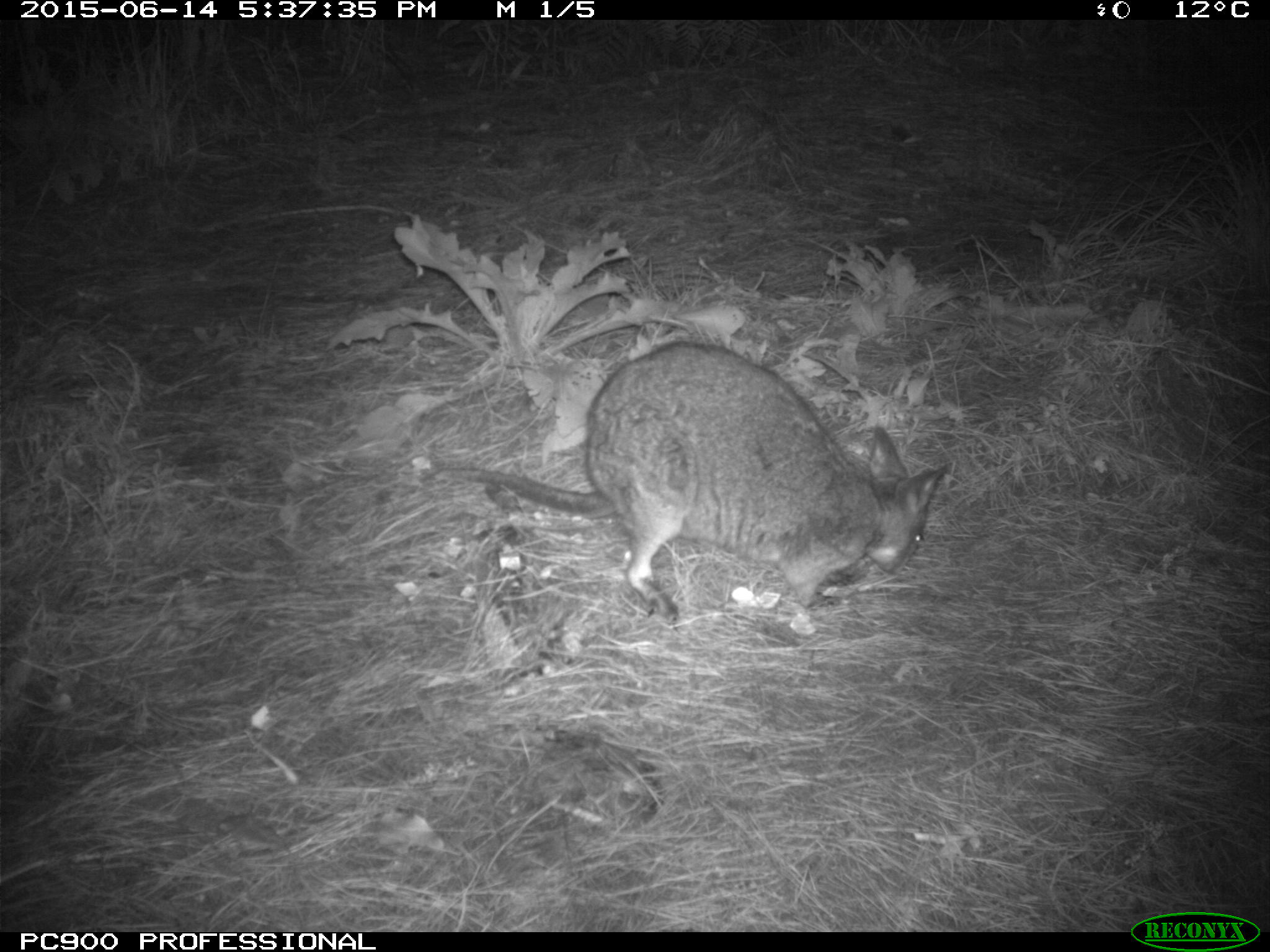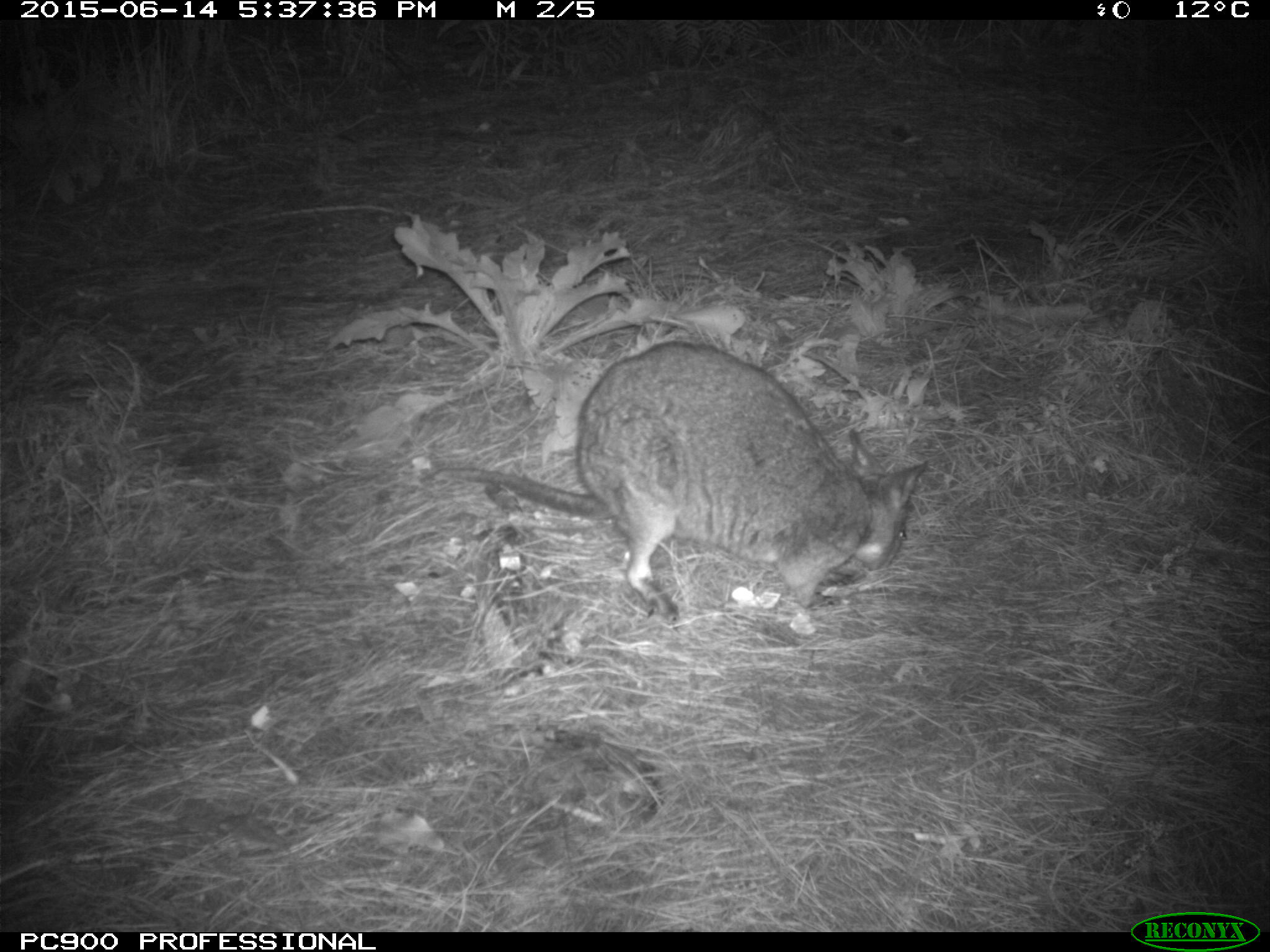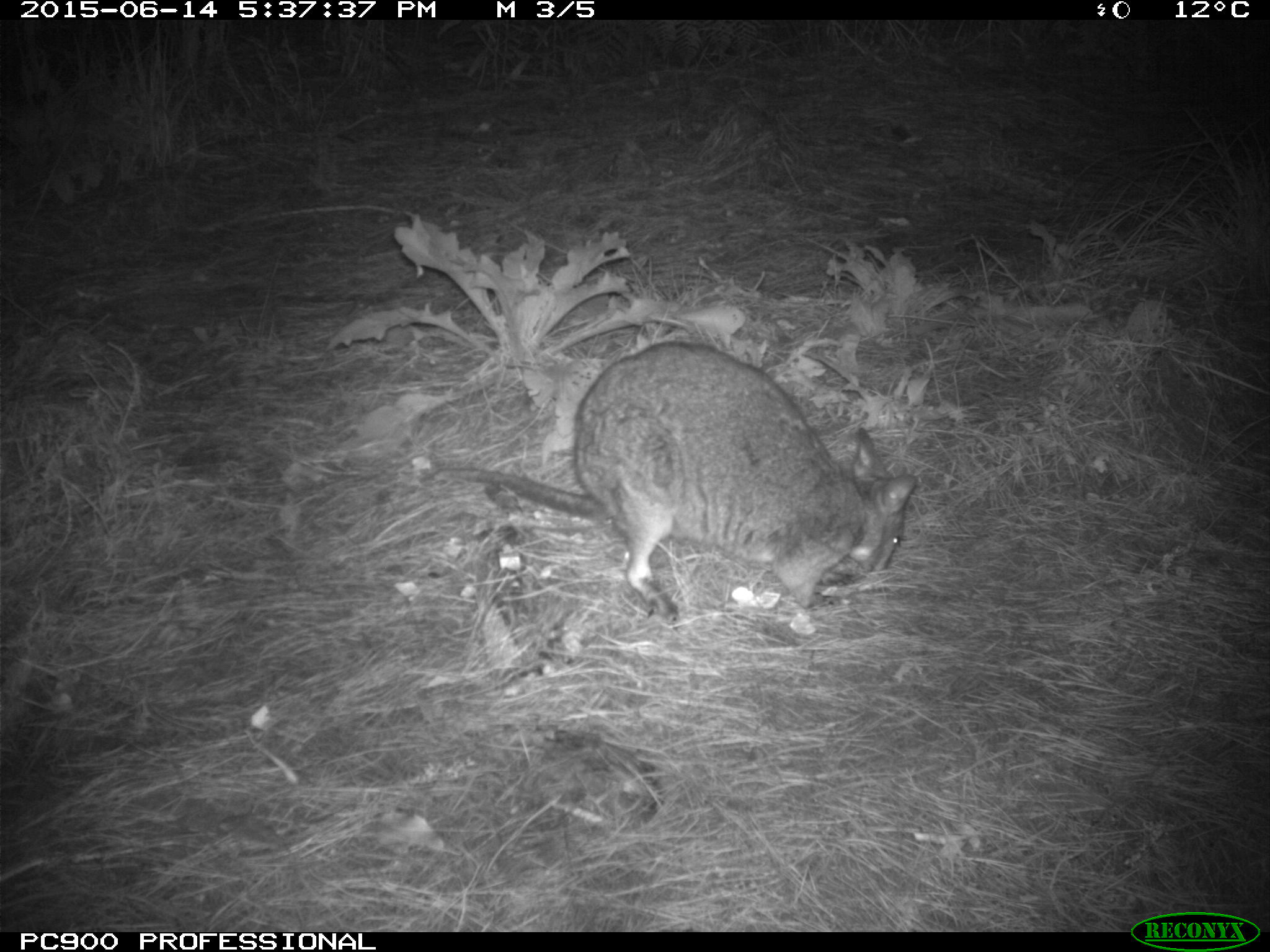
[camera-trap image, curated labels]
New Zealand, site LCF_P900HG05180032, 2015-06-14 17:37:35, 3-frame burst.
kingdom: Animalia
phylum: Chordata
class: Mammalia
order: Diprotodontia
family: Macropodidae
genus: Notamacropus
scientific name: Notamacropus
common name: wallaby